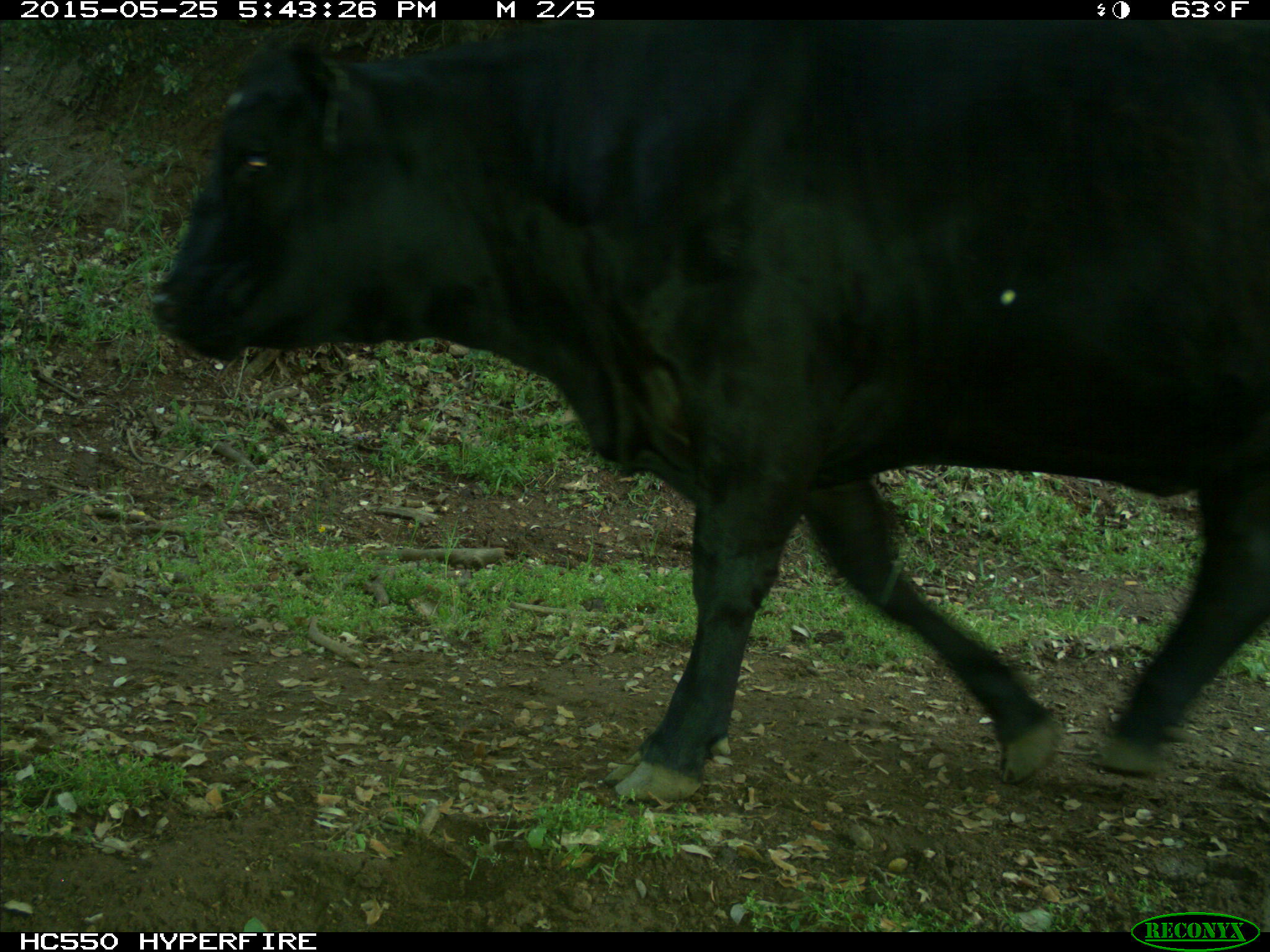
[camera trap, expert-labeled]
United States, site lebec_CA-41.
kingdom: Animalia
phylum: Chordata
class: Mammalia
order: Artiodactyla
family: Bovidae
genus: Bos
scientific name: Bos taurus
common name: domestic cow